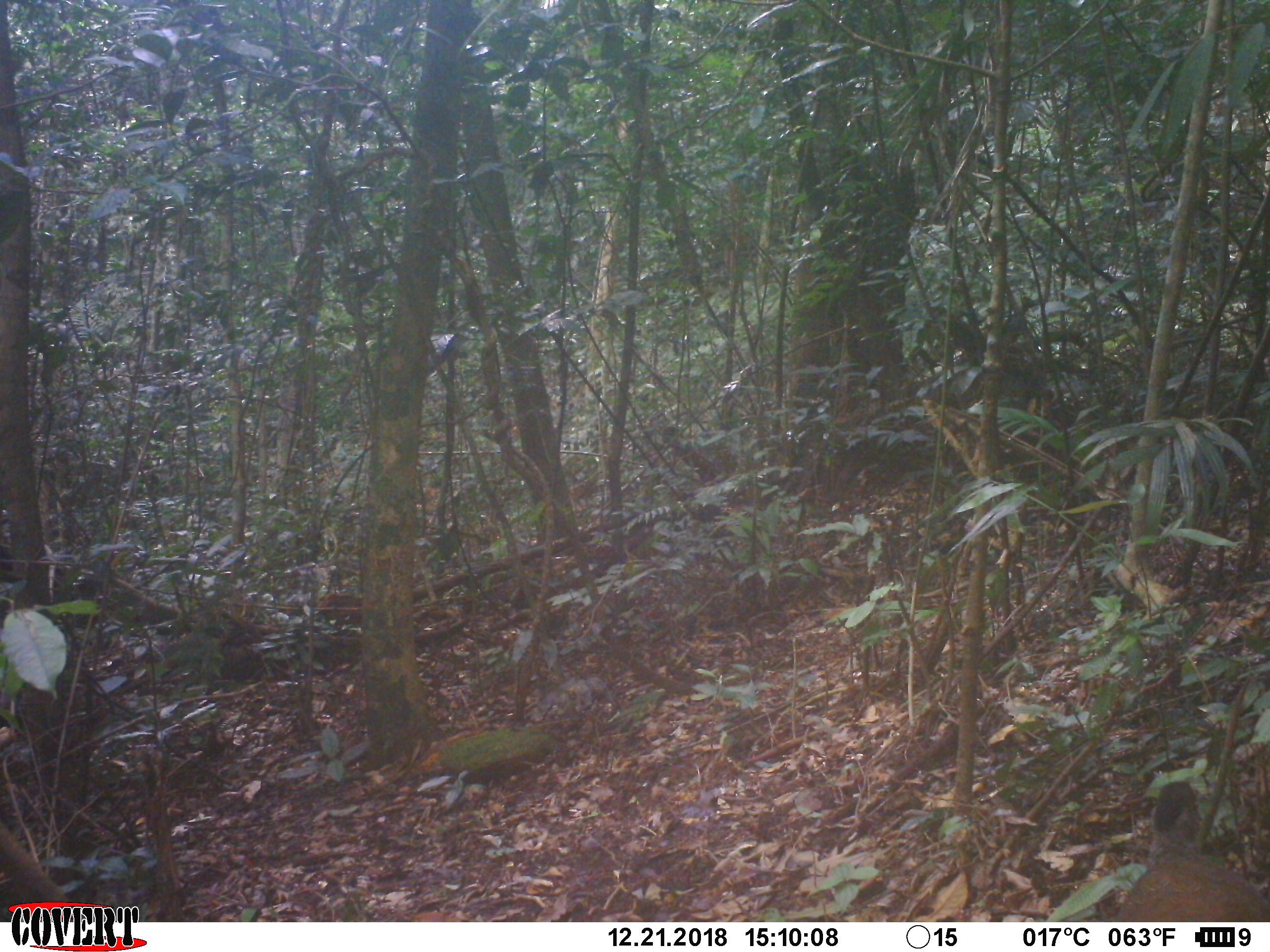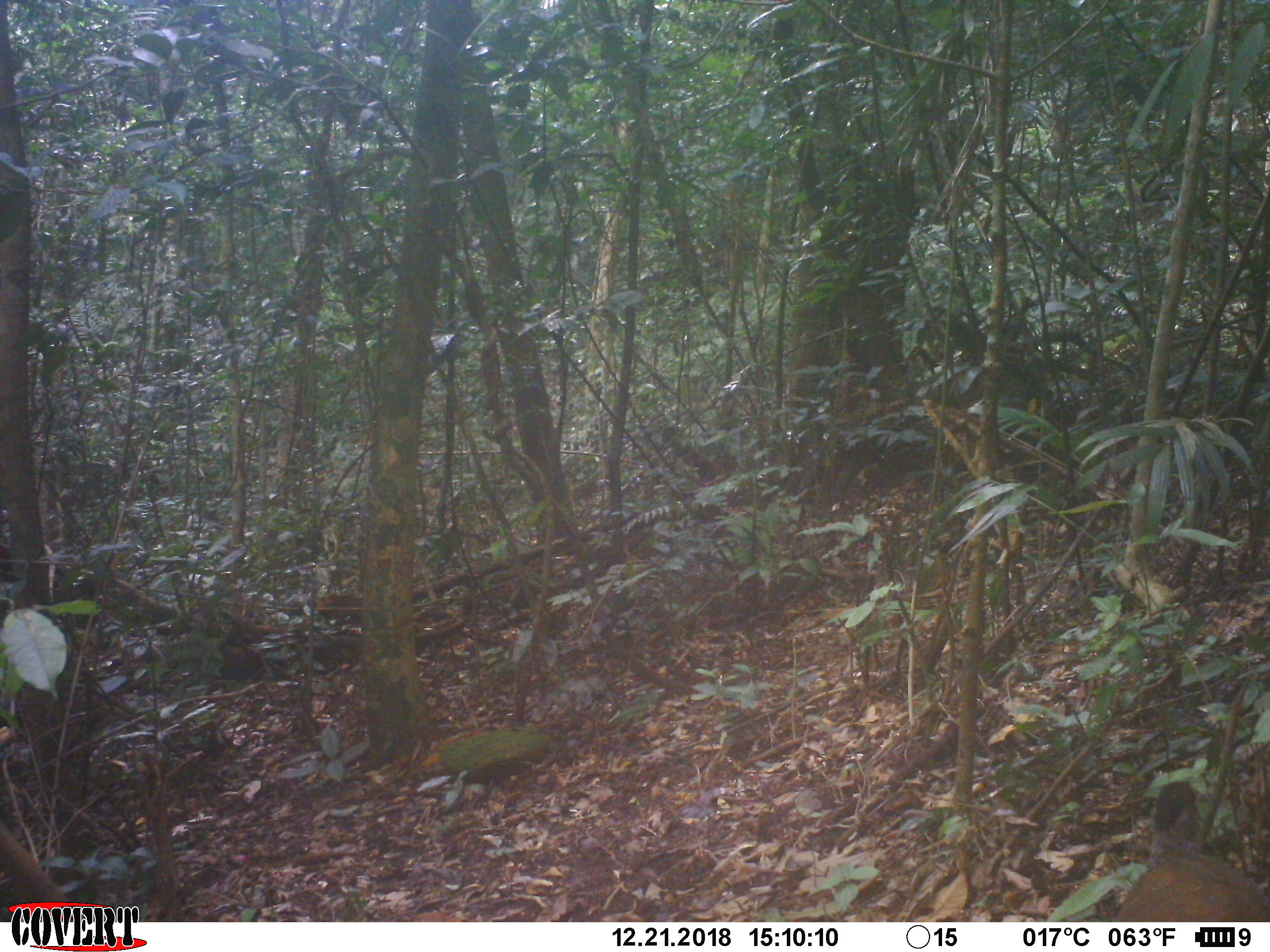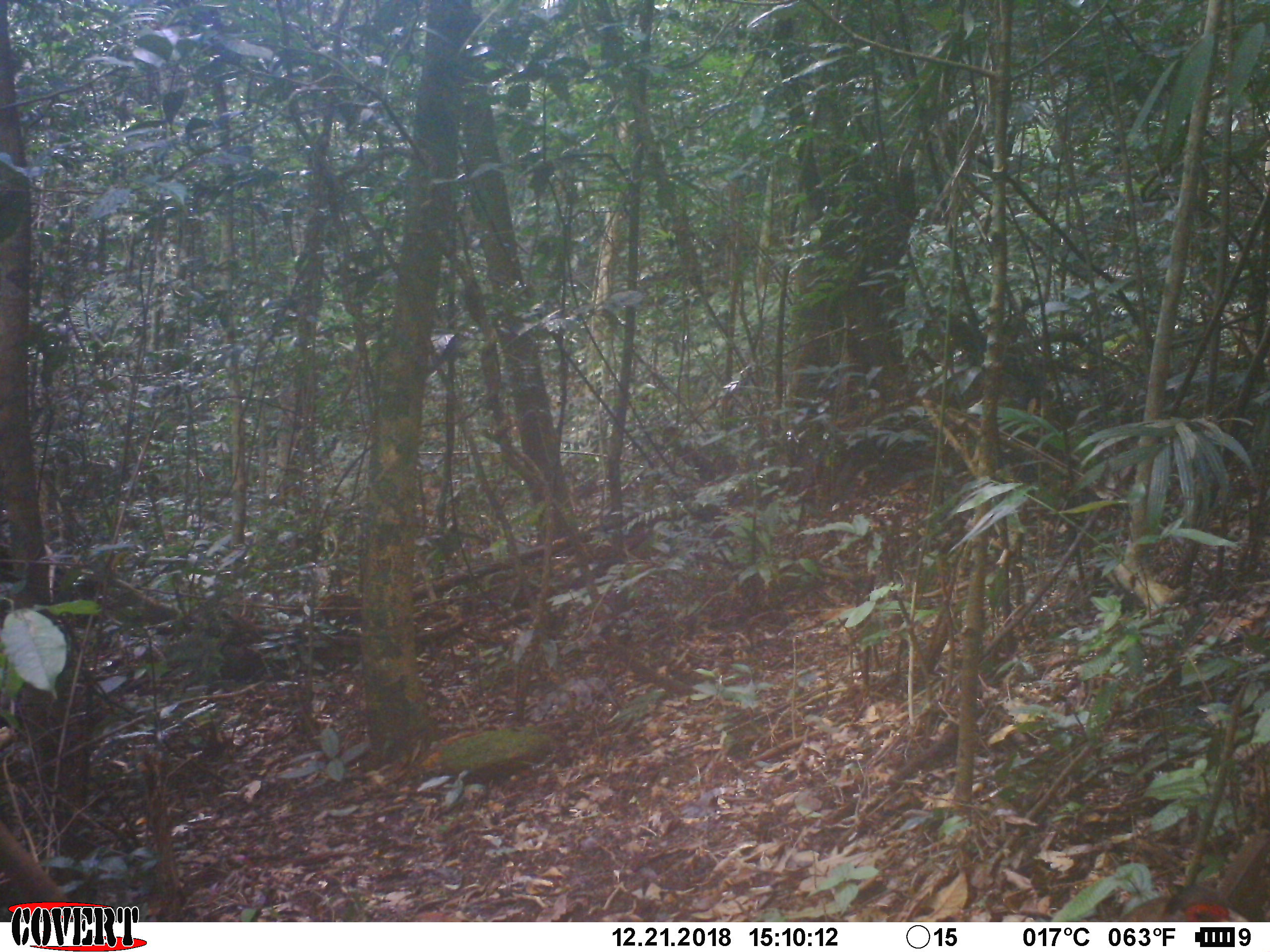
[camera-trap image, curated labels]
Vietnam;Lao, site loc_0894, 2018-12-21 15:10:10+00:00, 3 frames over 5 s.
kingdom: Animalia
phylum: Chordata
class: Aves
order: Galliformes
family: Phasianidae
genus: Lophura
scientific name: Lophura nycthemera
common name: silver pheasant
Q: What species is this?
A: Silver pheasant (Lophura nycthemera).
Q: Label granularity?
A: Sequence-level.